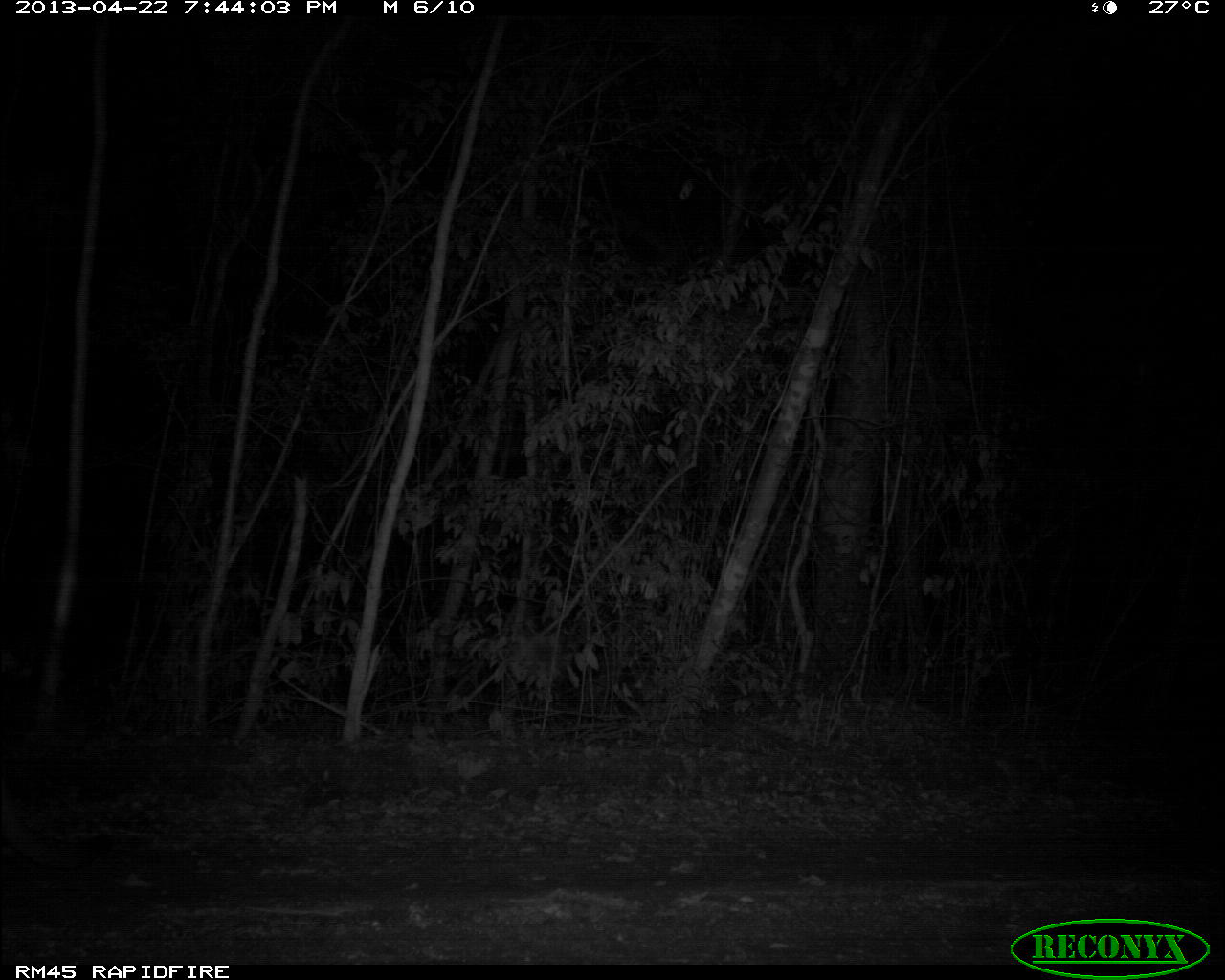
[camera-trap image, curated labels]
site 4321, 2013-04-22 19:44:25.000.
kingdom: Animalia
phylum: Chordata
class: Mammalia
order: Carnivora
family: Felidae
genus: Puma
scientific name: Puma concolor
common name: mountain lion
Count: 3.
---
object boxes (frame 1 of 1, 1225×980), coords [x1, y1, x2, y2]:
puma concolor: [1, 731, 118, 870]